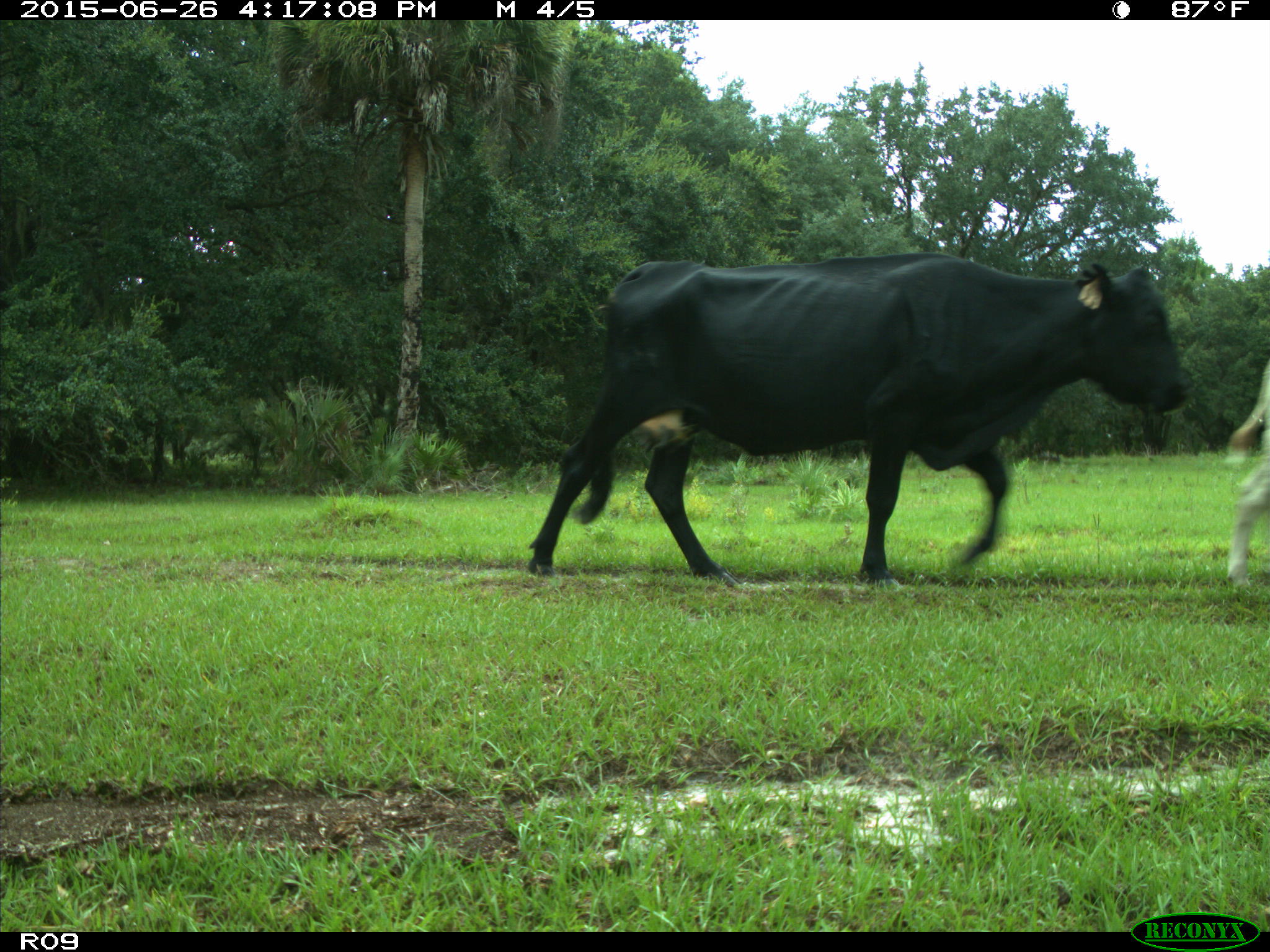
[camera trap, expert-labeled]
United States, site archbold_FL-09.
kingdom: Animalia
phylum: Chordata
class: Mammalia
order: Artiodactyla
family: Bovidae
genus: Bos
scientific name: Bos taurus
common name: domestic cow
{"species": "Bos taurus (domestic cow)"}